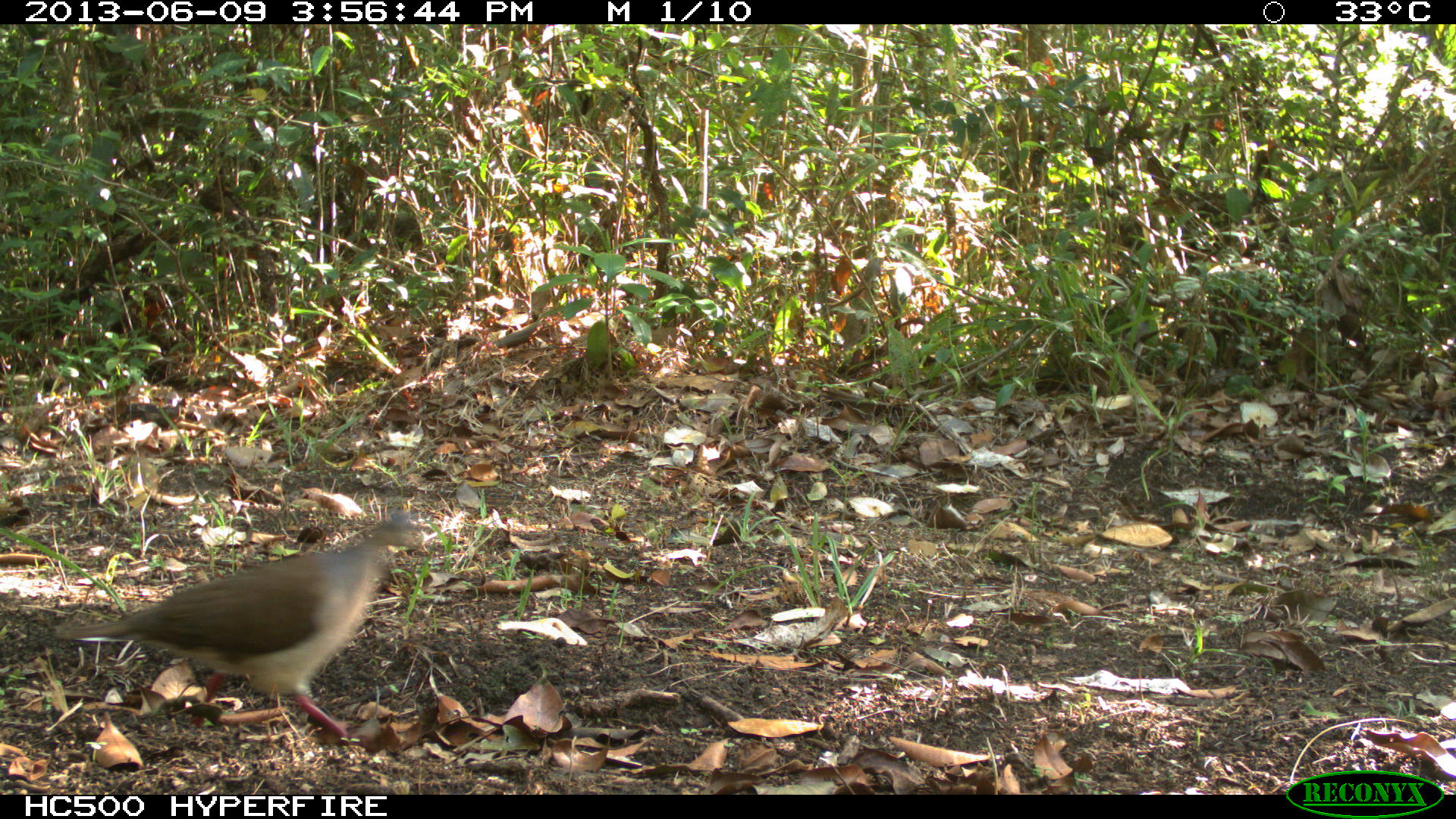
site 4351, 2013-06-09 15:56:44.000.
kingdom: Animalia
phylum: Chordata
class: Aves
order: Columbiformes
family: Columbidae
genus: Leptotila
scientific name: Leptotila plumbeiceps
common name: gray-headed dove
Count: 1.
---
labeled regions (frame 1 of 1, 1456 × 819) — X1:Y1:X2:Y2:
leptotila plumbeiceps: 53:510:428:749